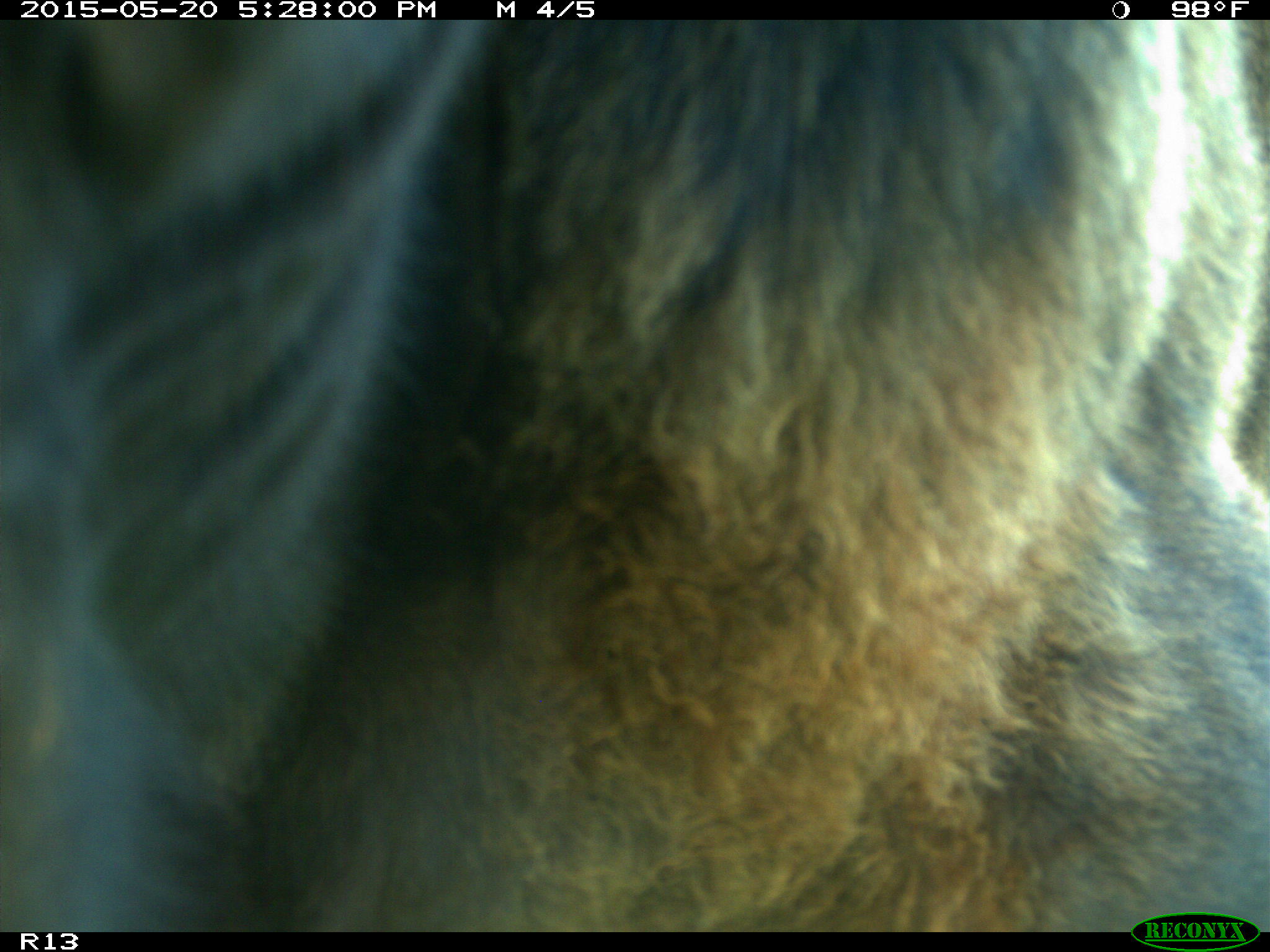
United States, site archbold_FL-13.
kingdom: Animalia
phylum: Chordata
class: Mammalia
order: Artiodactyla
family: Bovidae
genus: Bos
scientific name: Bos taurus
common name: domestic cow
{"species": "Bos taurus (domestic cow)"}